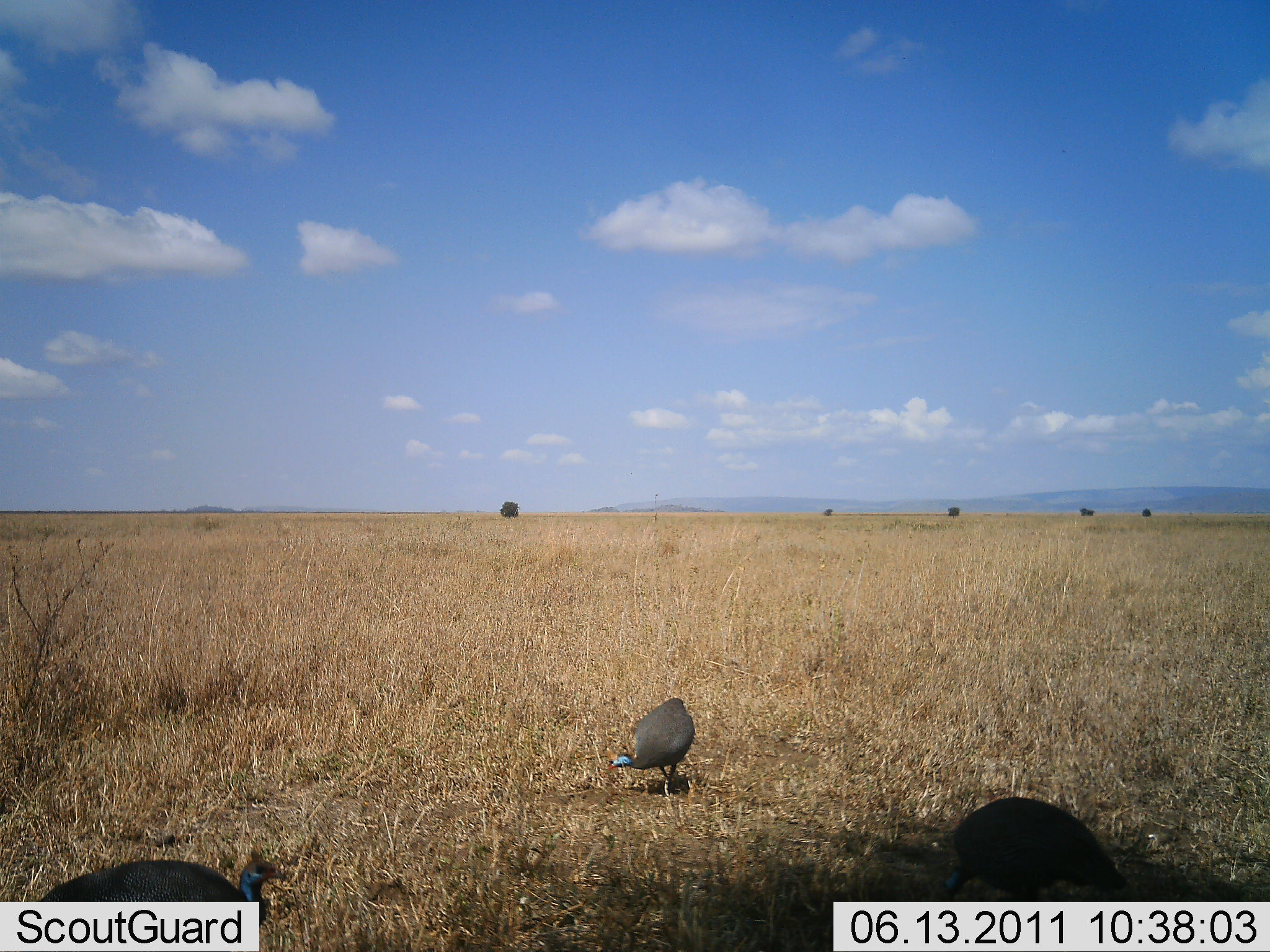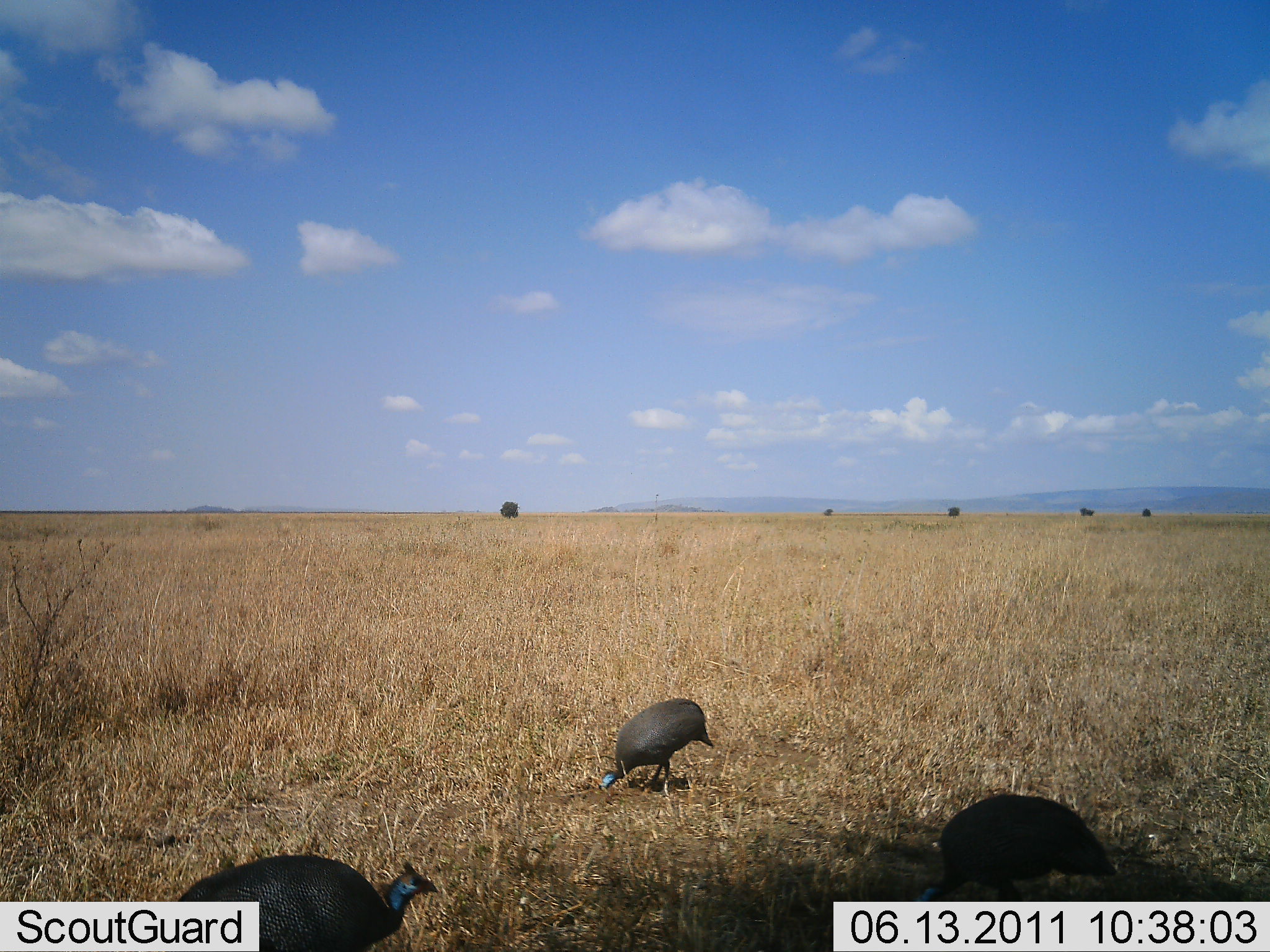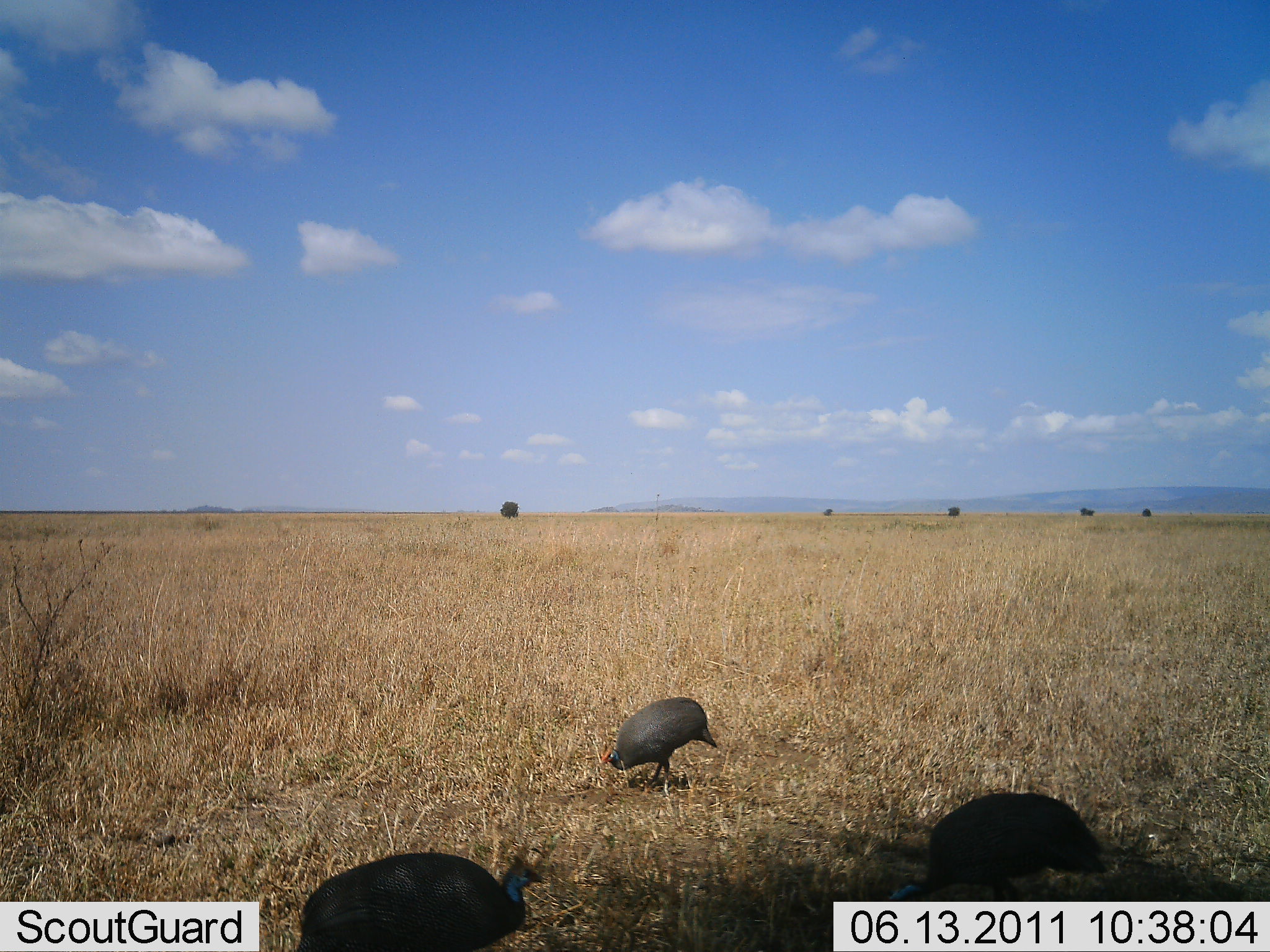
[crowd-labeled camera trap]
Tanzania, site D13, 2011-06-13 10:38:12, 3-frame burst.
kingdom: Animalia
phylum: Chordata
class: Aves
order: Galliformes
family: Numididae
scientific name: Numididae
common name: guinea fowl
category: guineafowl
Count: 3.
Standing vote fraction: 50%.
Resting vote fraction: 0%.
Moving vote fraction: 20%.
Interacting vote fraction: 0%.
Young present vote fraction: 0%.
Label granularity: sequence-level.